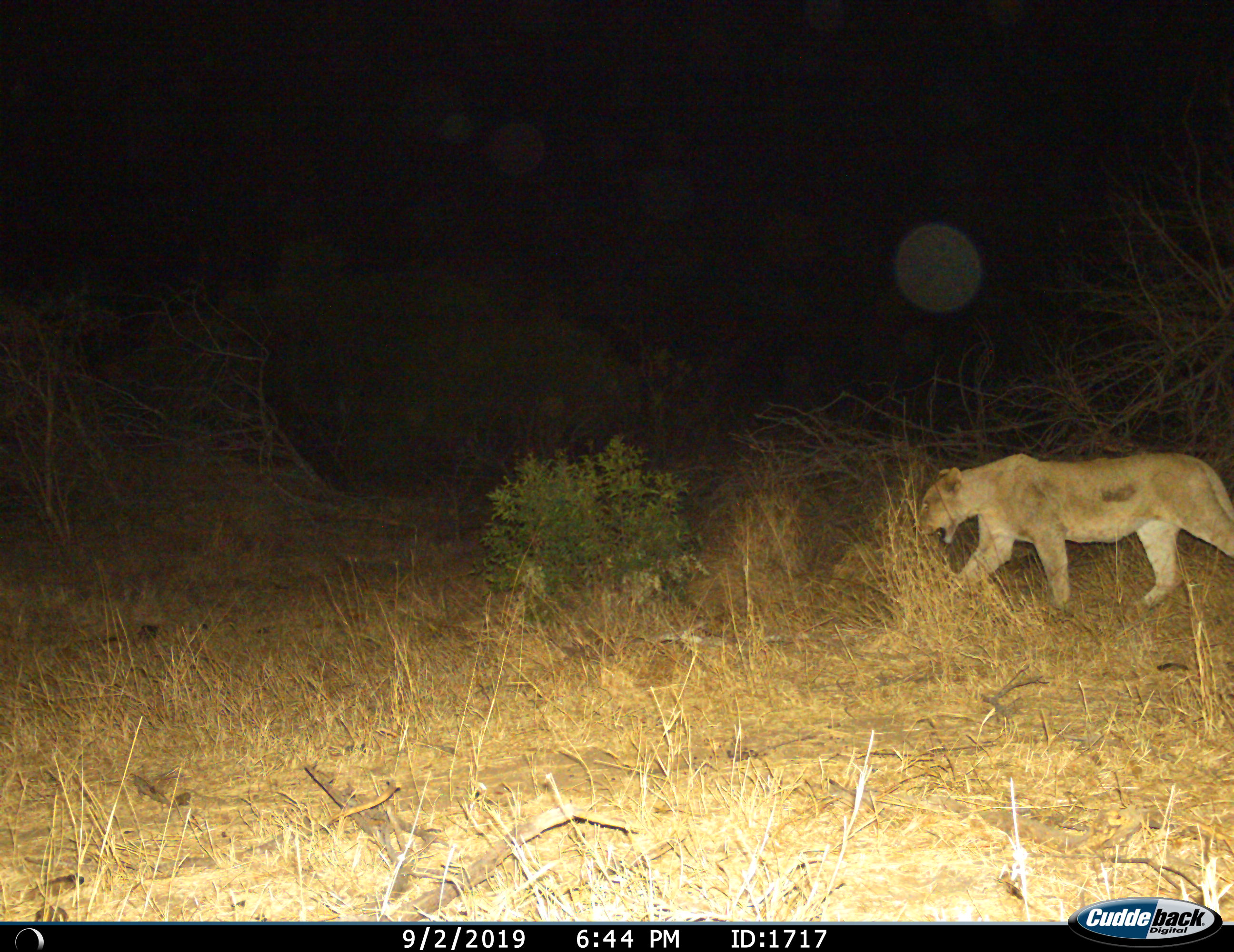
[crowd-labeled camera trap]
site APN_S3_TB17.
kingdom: Animalia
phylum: Chordata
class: Mammalia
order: Carnivora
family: Felidae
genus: Panthera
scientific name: Panthera leo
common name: lion female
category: lionfemale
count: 1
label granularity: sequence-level